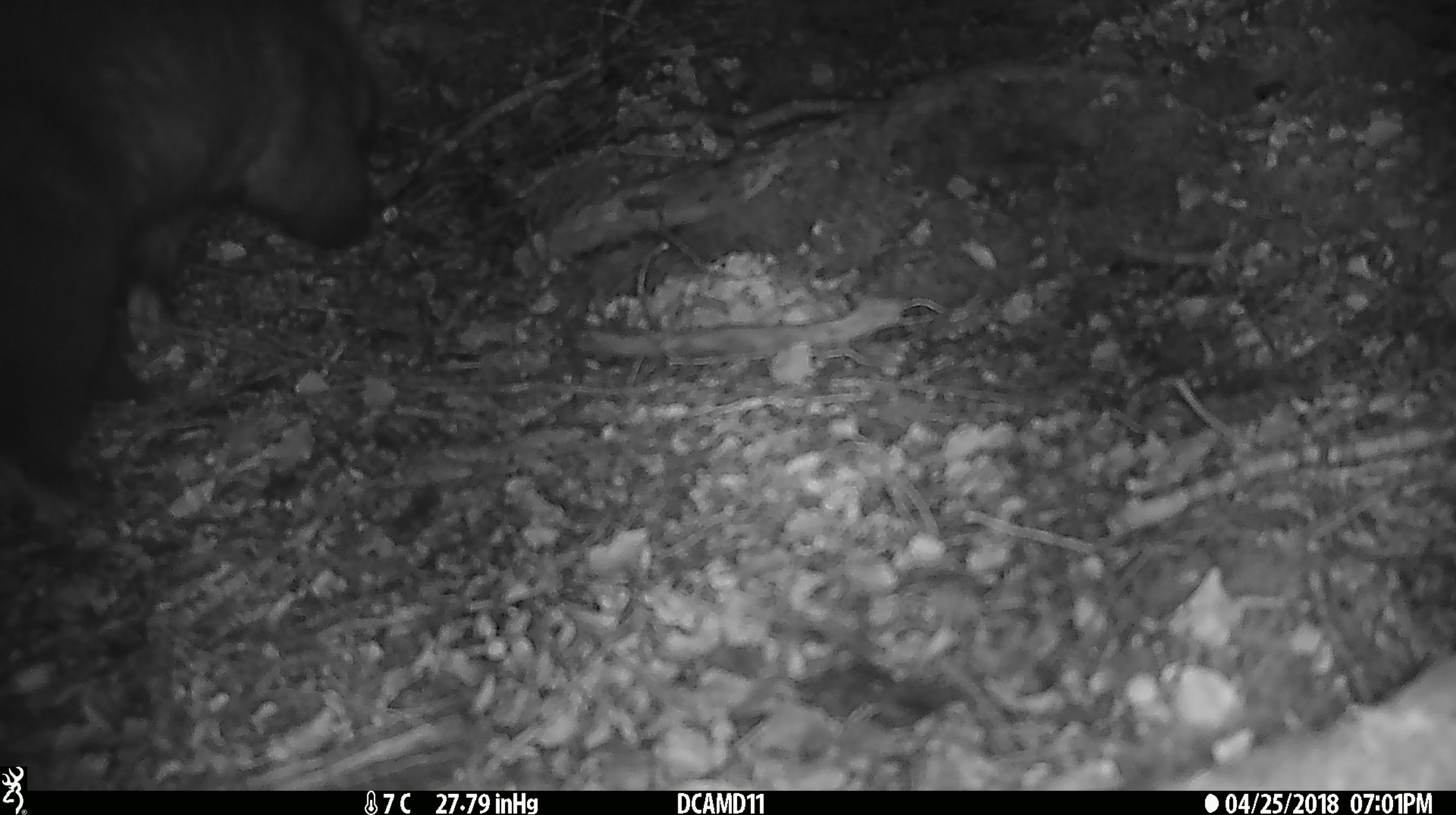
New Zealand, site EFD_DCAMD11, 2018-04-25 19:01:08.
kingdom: Animalia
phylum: Chordata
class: Mammalia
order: Diprotodontia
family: Phalangeridae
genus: Trichosurus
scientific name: Trichosurus vulpecula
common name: common brushtail possum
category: possum